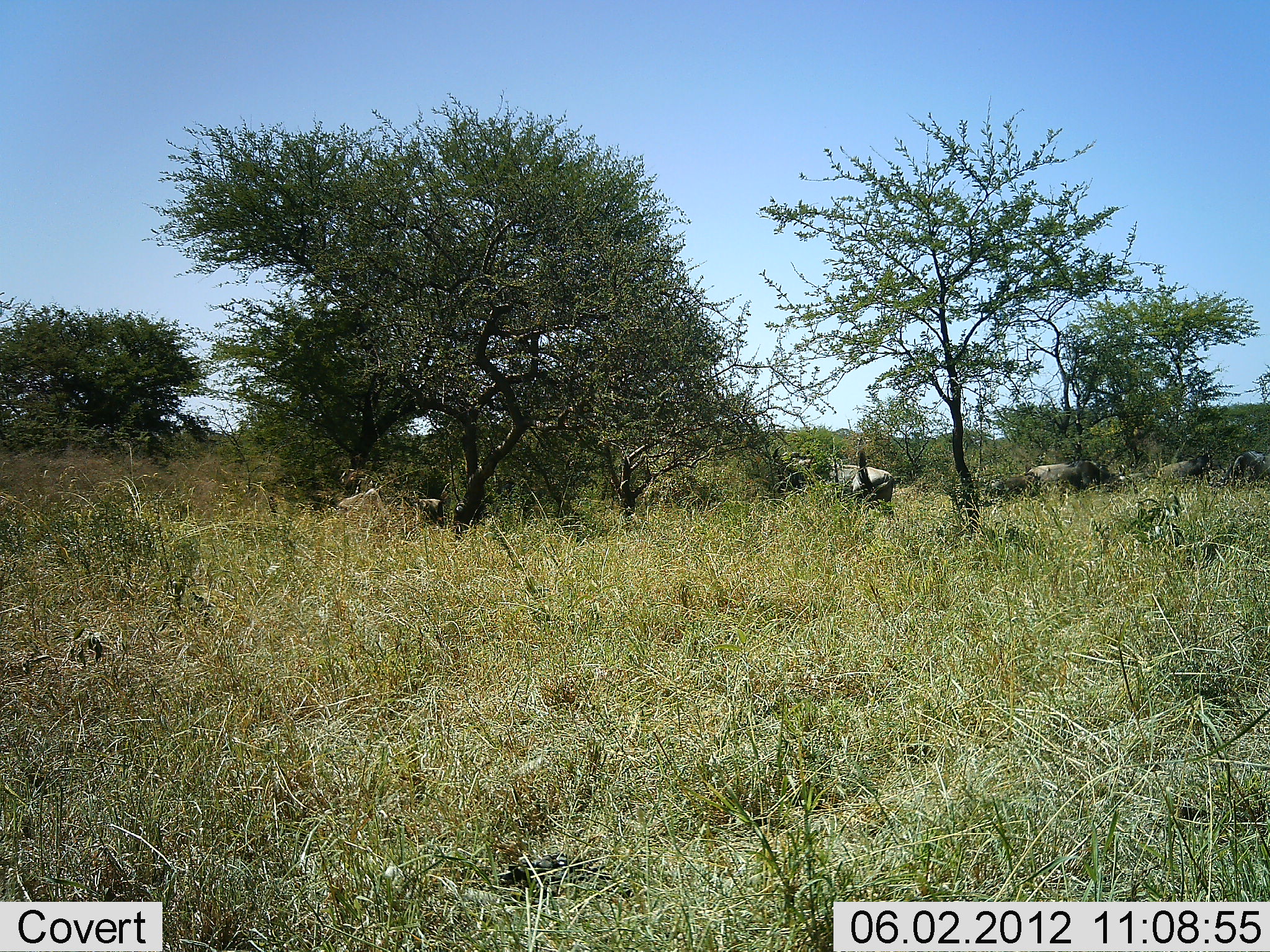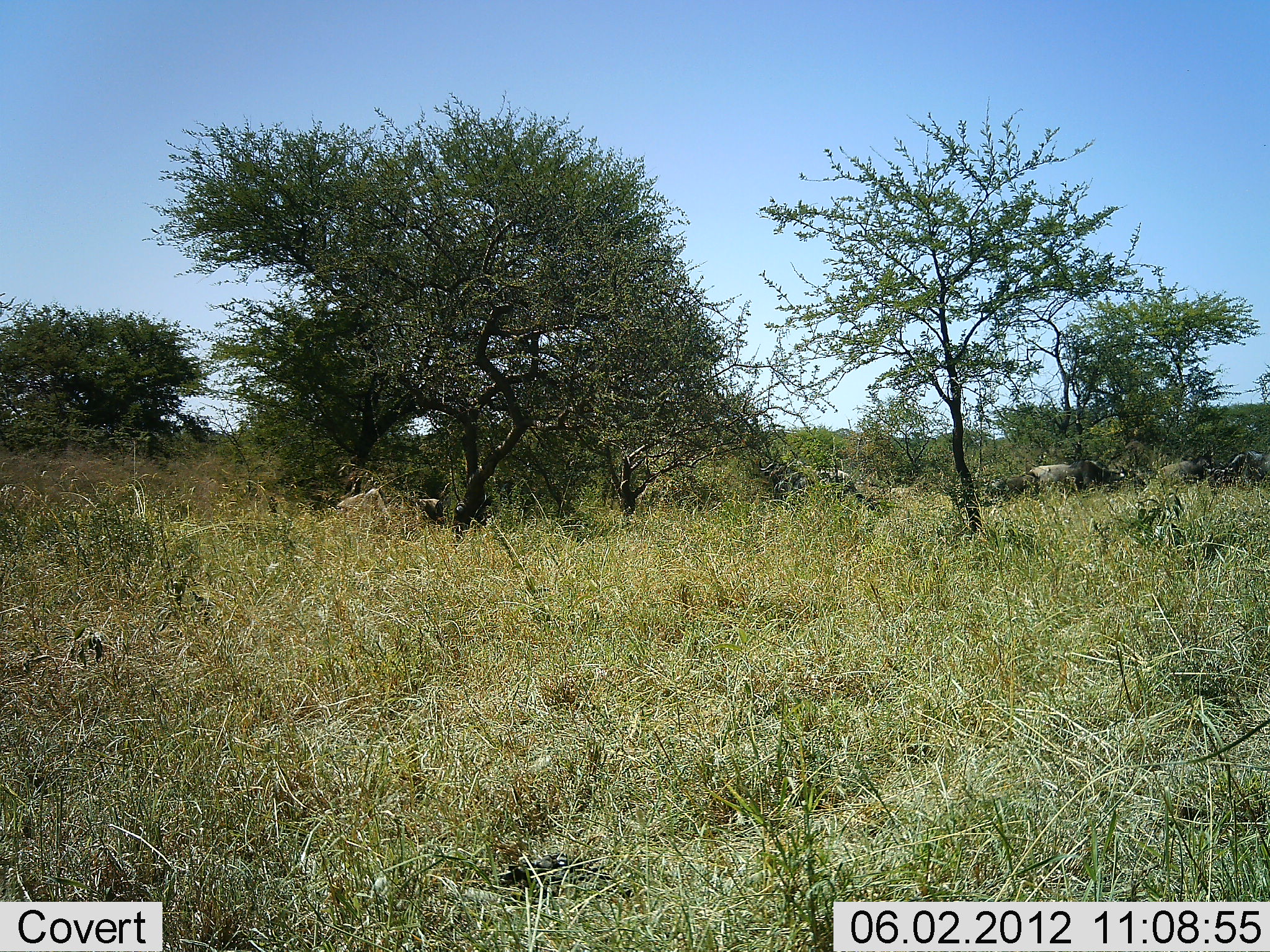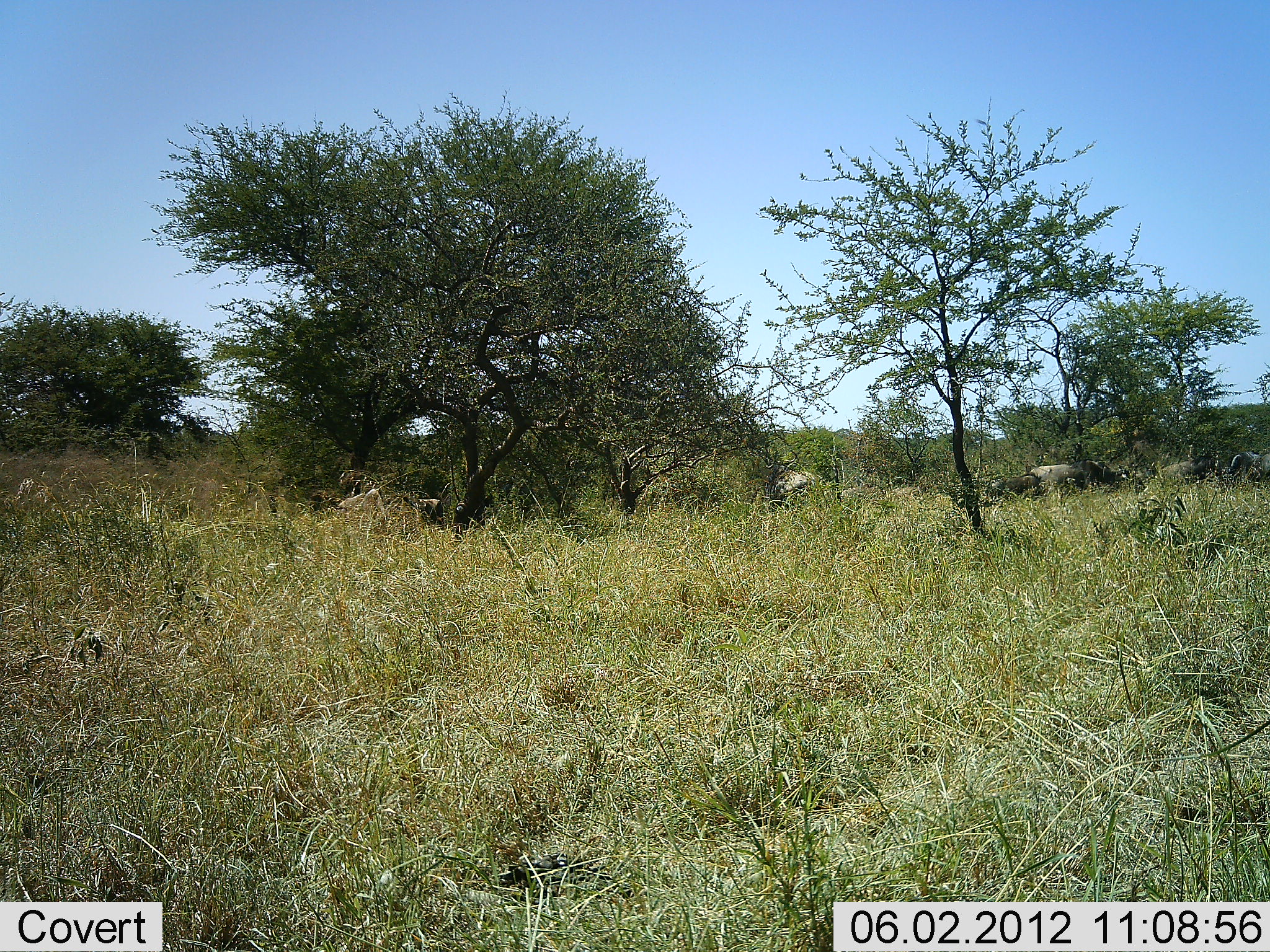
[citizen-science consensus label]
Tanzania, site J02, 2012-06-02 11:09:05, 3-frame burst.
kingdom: Animalia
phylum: Chordata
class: Mammalia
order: Artiodactyla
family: Bovidae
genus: Connochaetes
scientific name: Connochaetes taurinus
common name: blue wildebeest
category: wildebeest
Wildebeest (blue wildebeest) (Connochaetes taurinus), count 4. Behavior (volunteer vote fractions): standing 56%, resting 0%, moving 56%, interacting 0%. Young present (vote fraction): 11%. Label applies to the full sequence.